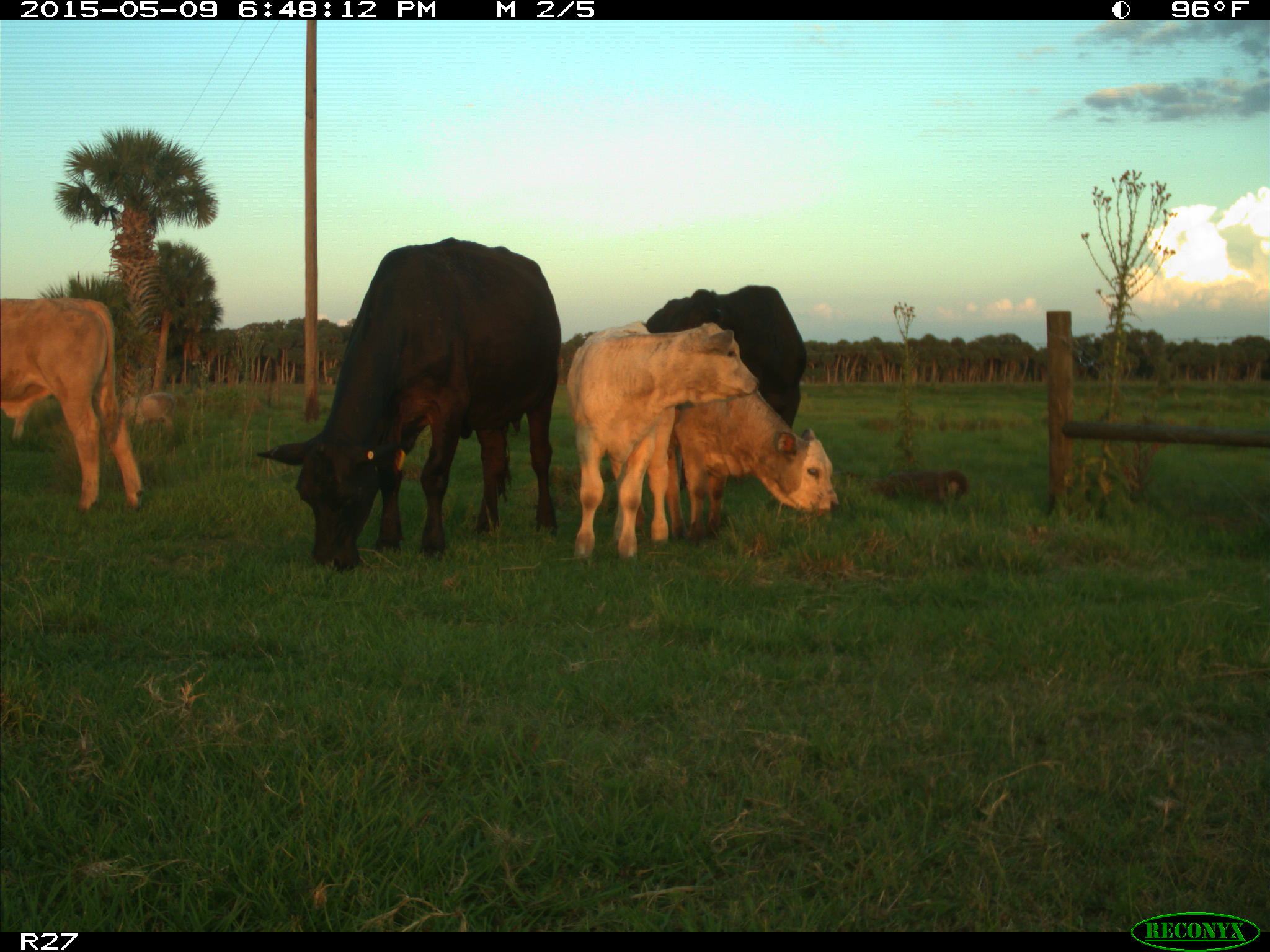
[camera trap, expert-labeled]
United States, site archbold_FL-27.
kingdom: Animalia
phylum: Chordata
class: Mammalia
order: Artiodactyla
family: Bovidae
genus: Bos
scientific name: Bos taurus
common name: domestic cow